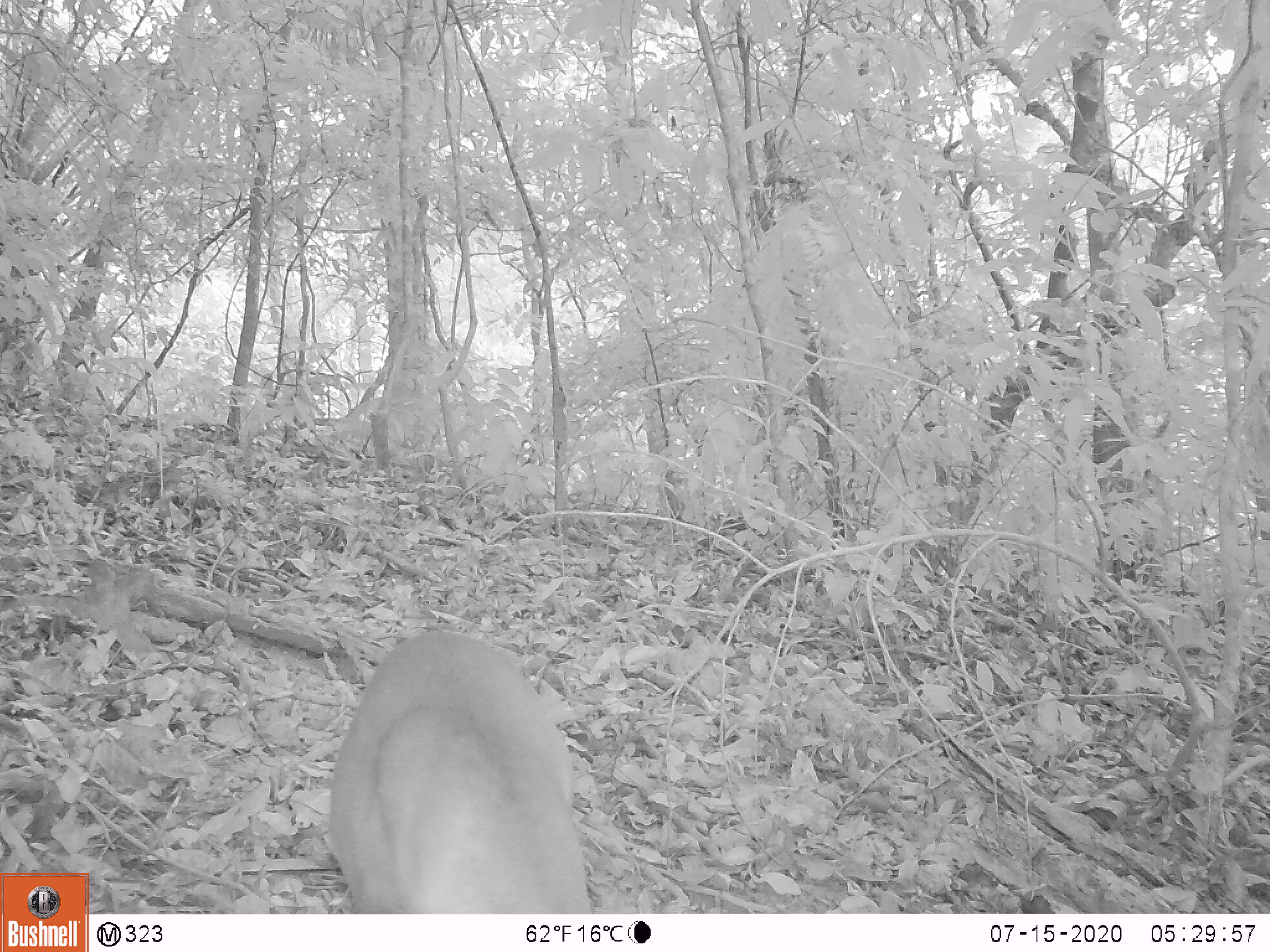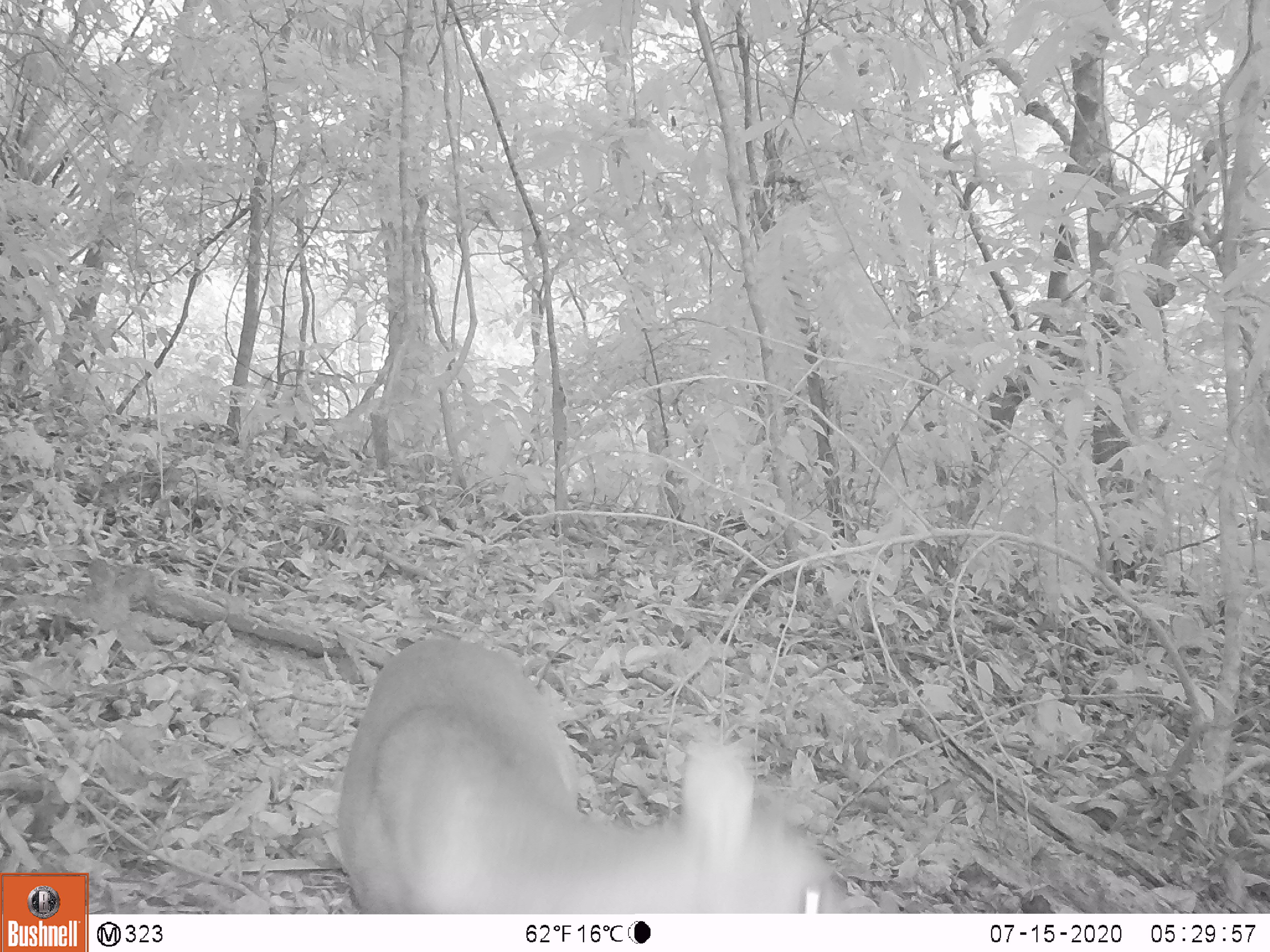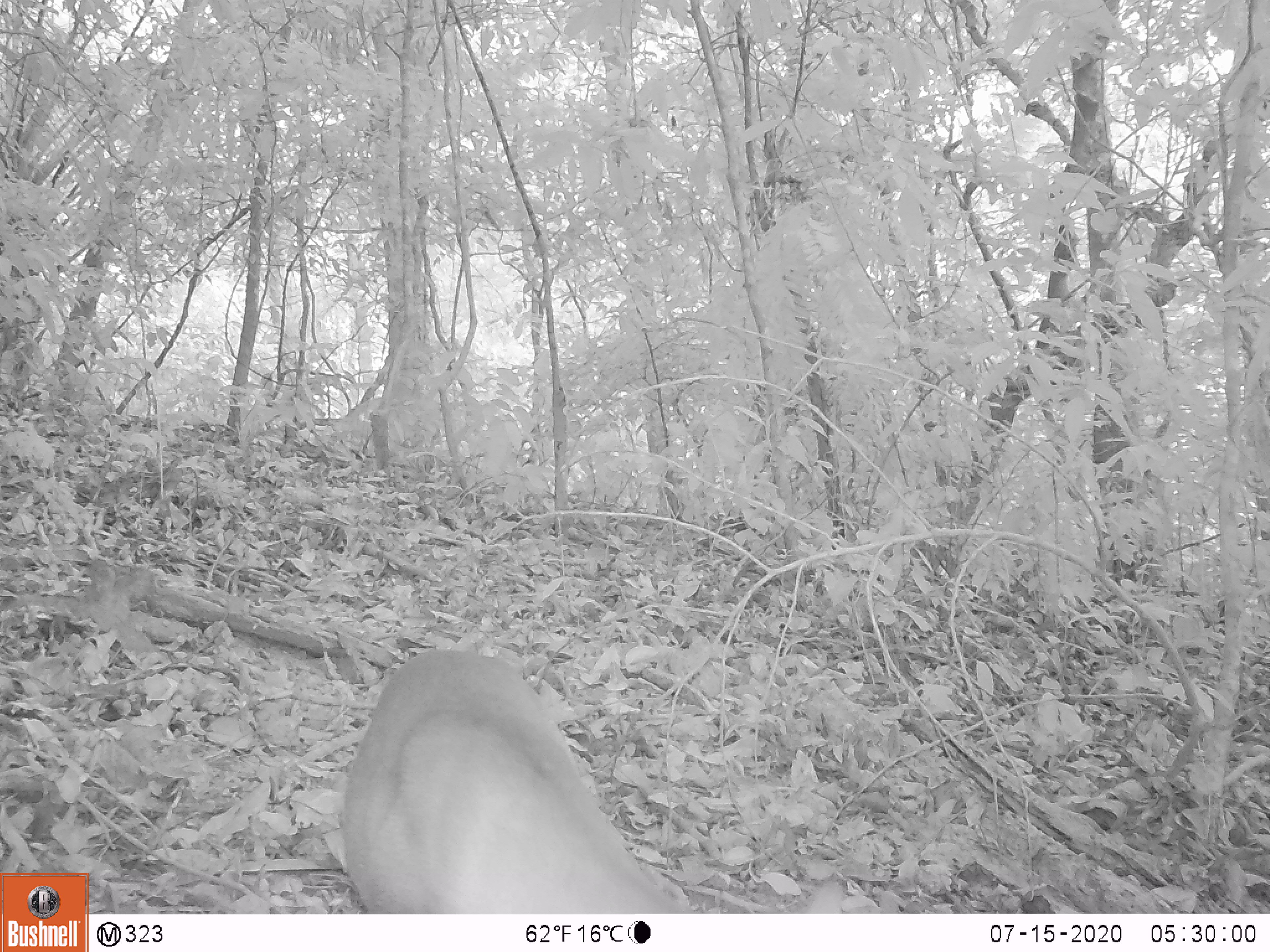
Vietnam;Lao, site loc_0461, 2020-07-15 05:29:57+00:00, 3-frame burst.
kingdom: Animalia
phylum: Chordata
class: Mammalia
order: Artiodactyla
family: Cervidae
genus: Muntiacus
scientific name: Muntiacus vuquangensis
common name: large-antlered muntjac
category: large antlered muntjac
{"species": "large antlered muntjac (large-antlered muntjac) (Muntiacus vuquangensis)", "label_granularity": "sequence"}